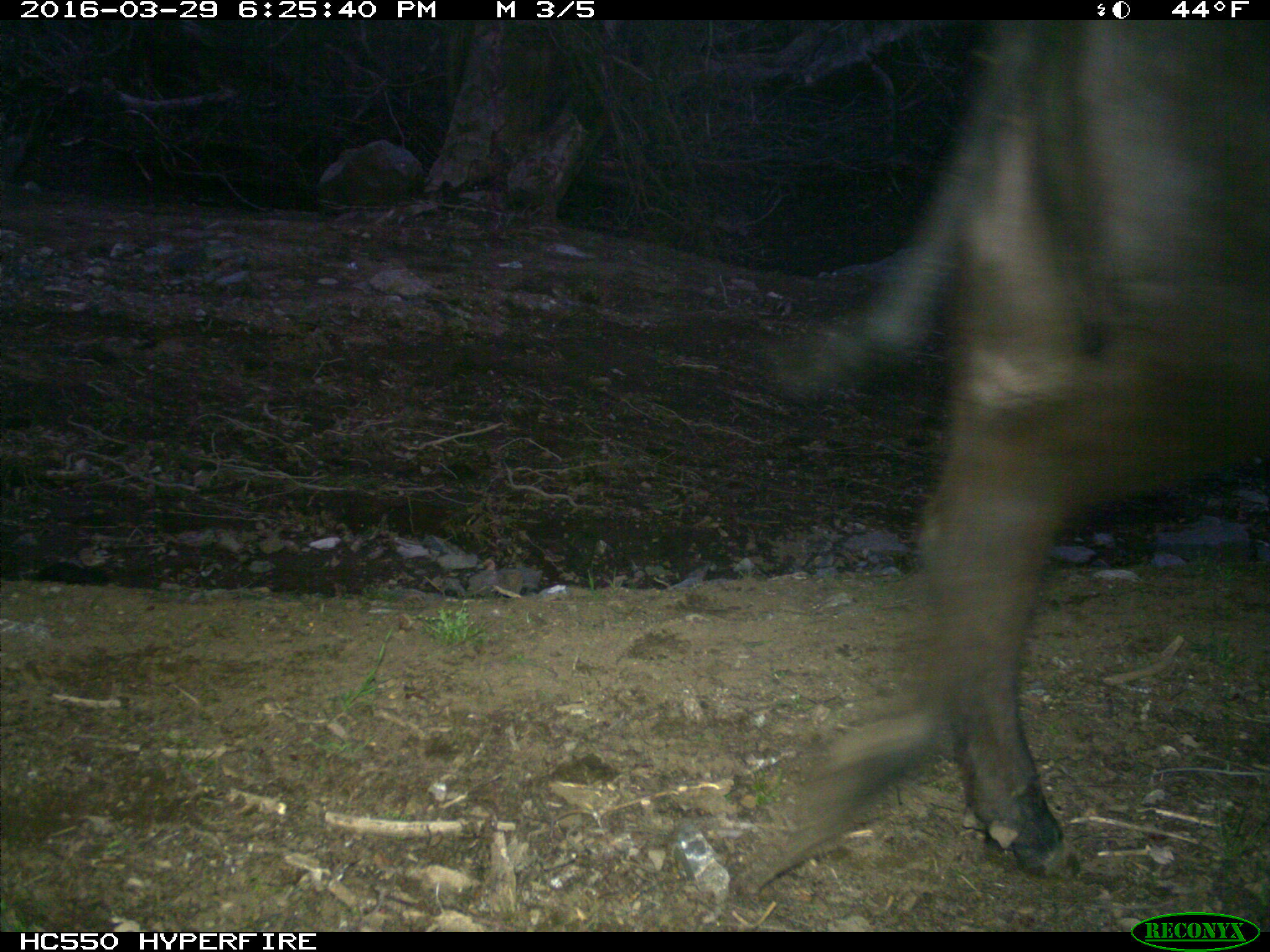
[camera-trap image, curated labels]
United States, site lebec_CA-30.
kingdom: Animalia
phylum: Chordata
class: Mammalia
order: Artiodactyla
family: Bovidae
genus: Bos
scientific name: Bos taurus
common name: domestic cow